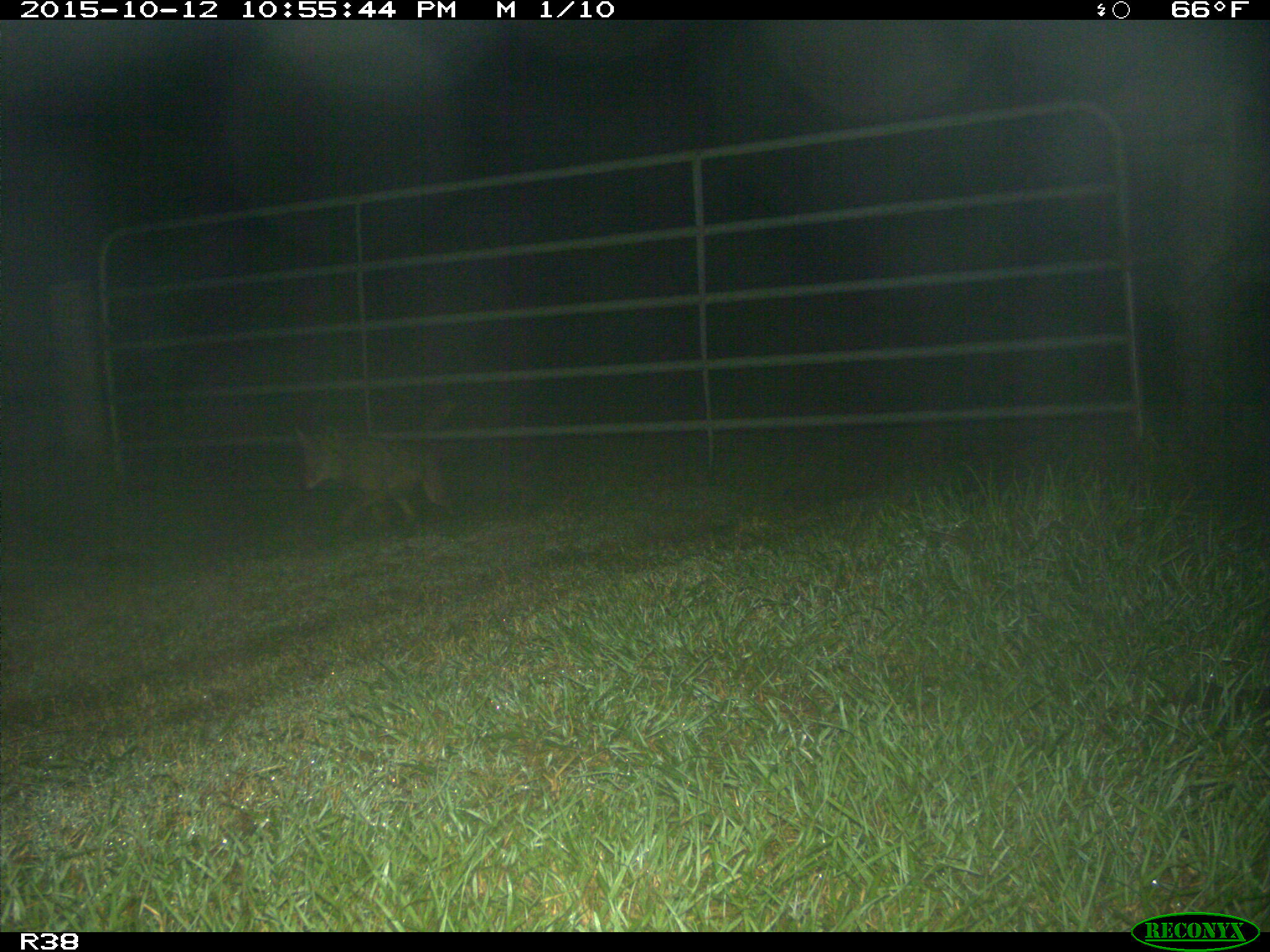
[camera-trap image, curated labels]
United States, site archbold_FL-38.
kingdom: Animalia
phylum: Chordata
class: Mammalia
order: Carnivora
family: Canidae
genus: Canis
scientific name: Canis latrans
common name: coyote